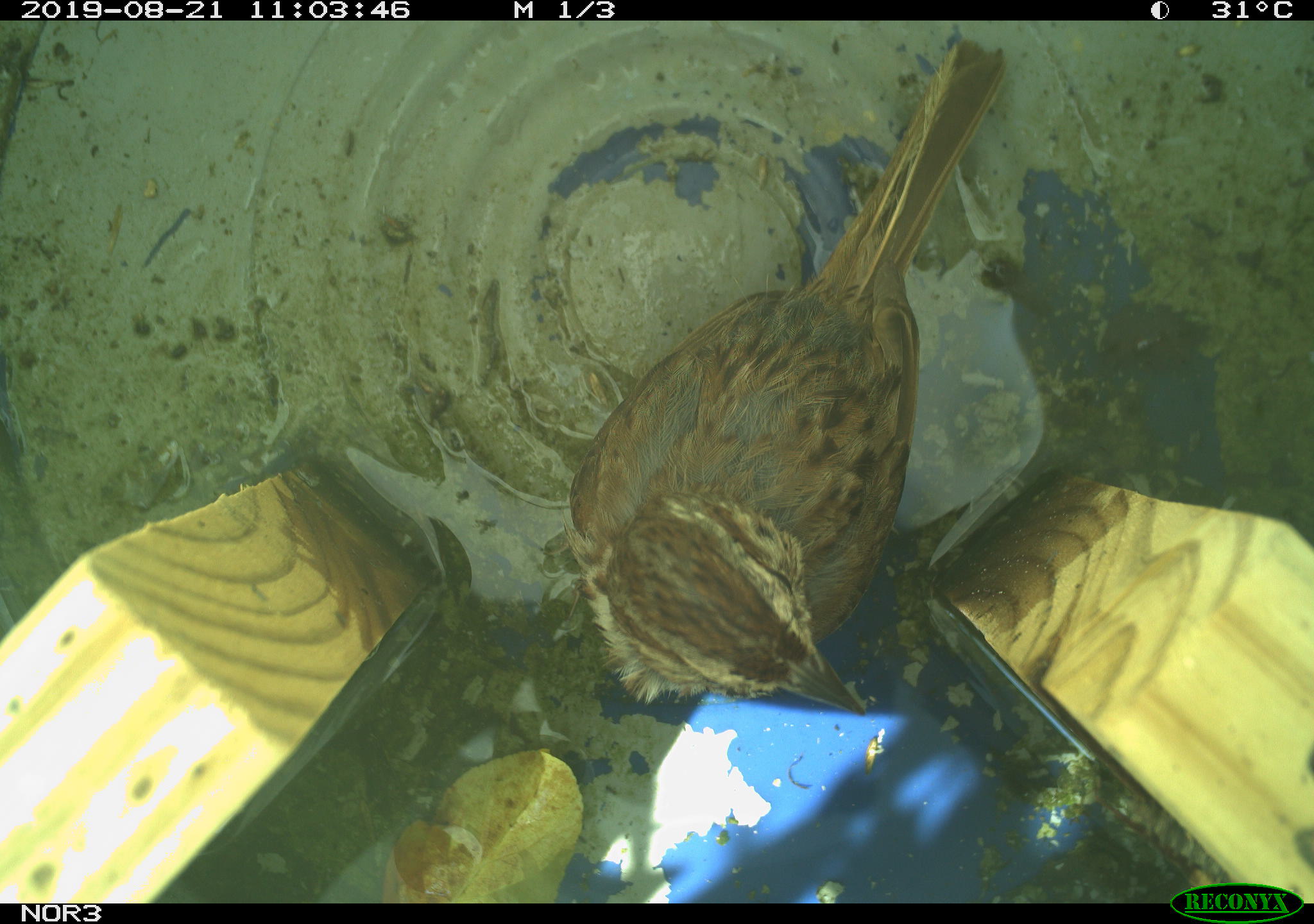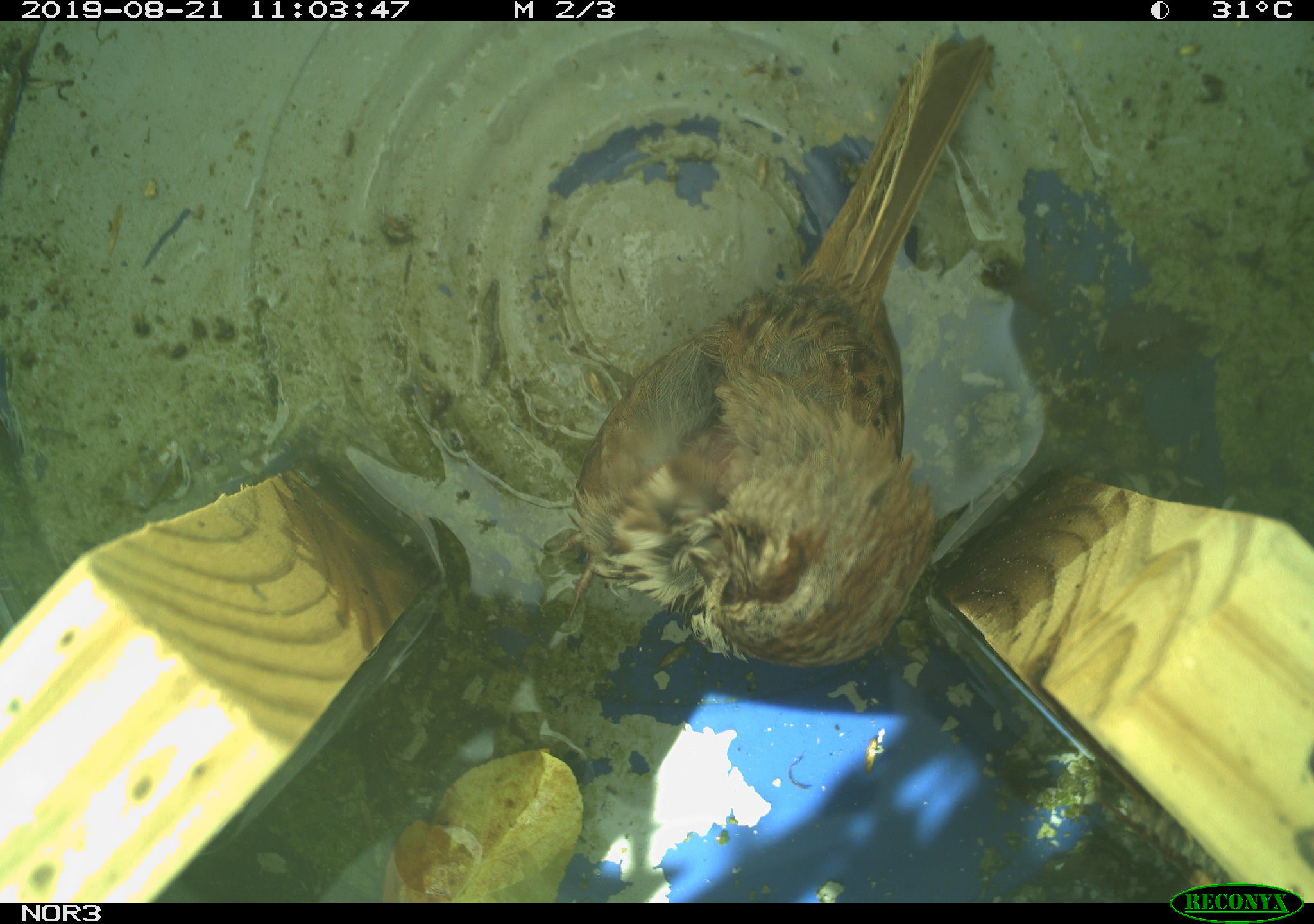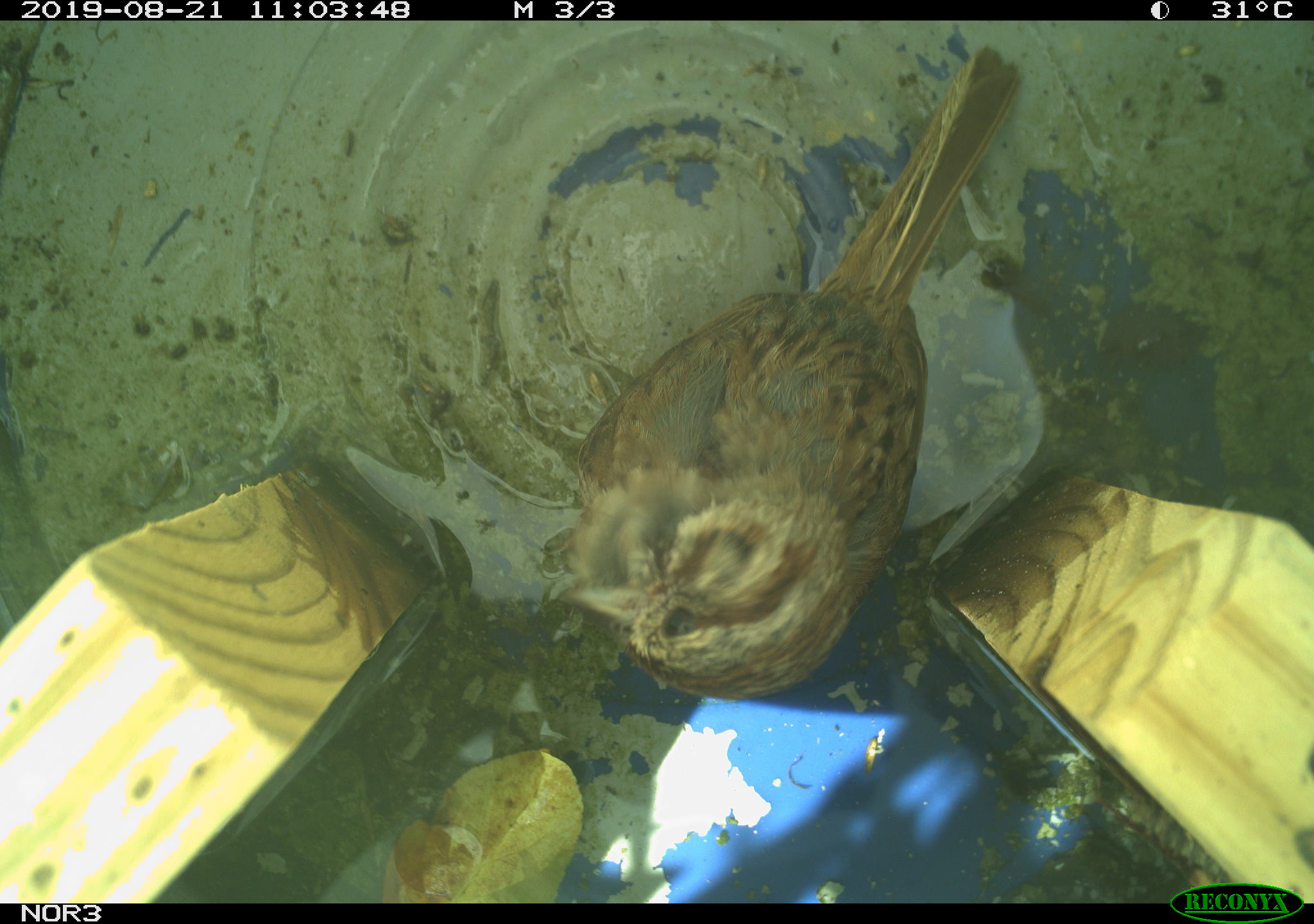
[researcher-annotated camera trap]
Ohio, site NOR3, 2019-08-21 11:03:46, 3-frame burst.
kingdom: Animalia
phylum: Chordata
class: Aves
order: Passeriformes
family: Passerellidae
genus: Melospiza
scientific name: Melospiza melodia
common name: song sparrow